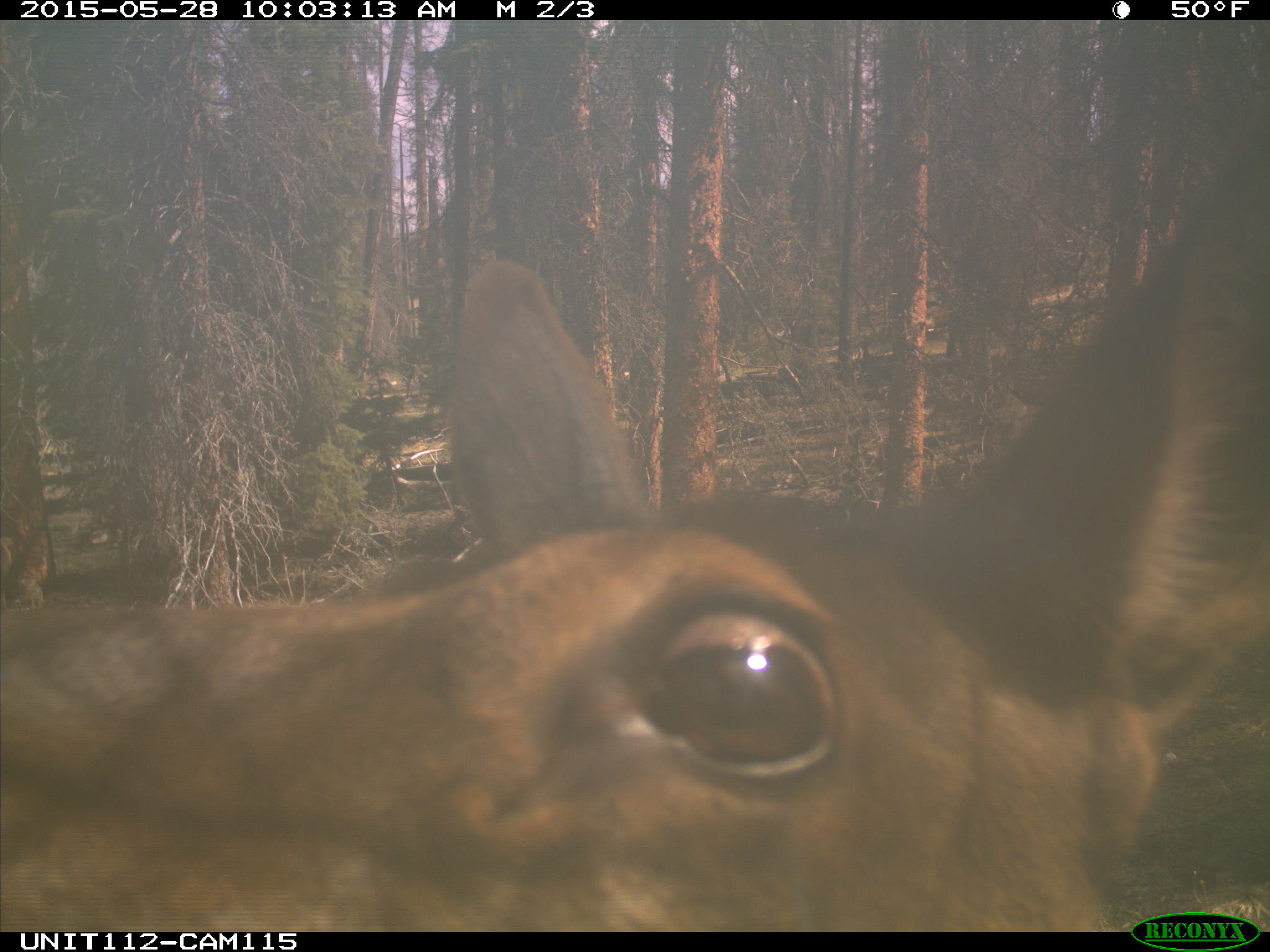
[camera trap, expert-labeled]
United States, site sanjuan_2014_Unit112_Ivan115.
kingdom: Animalia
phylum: Chordata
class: Mammalia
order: Artiodactyla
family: Cervidae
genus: Cervus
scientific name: Cervus elaphus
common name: red deer